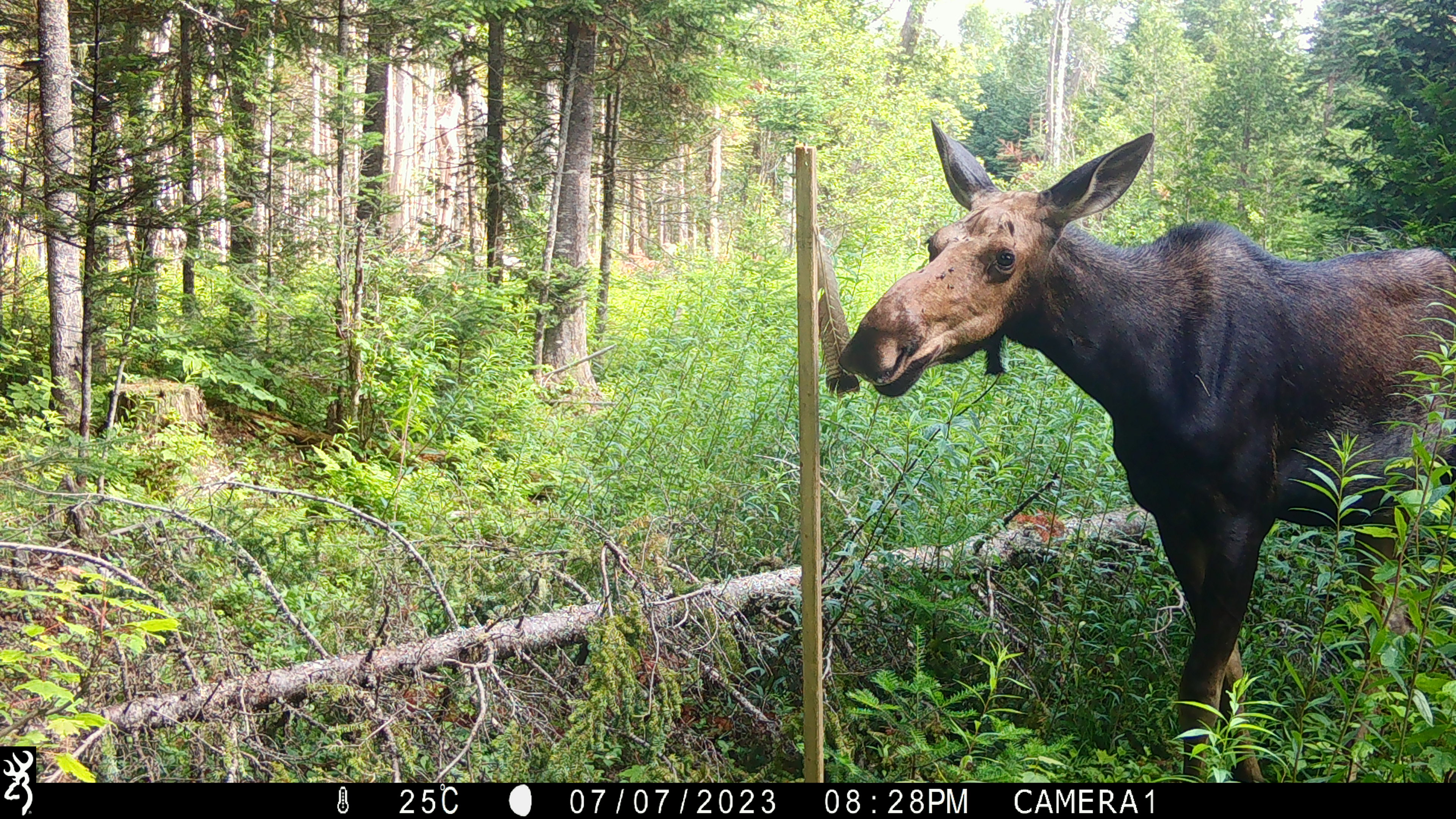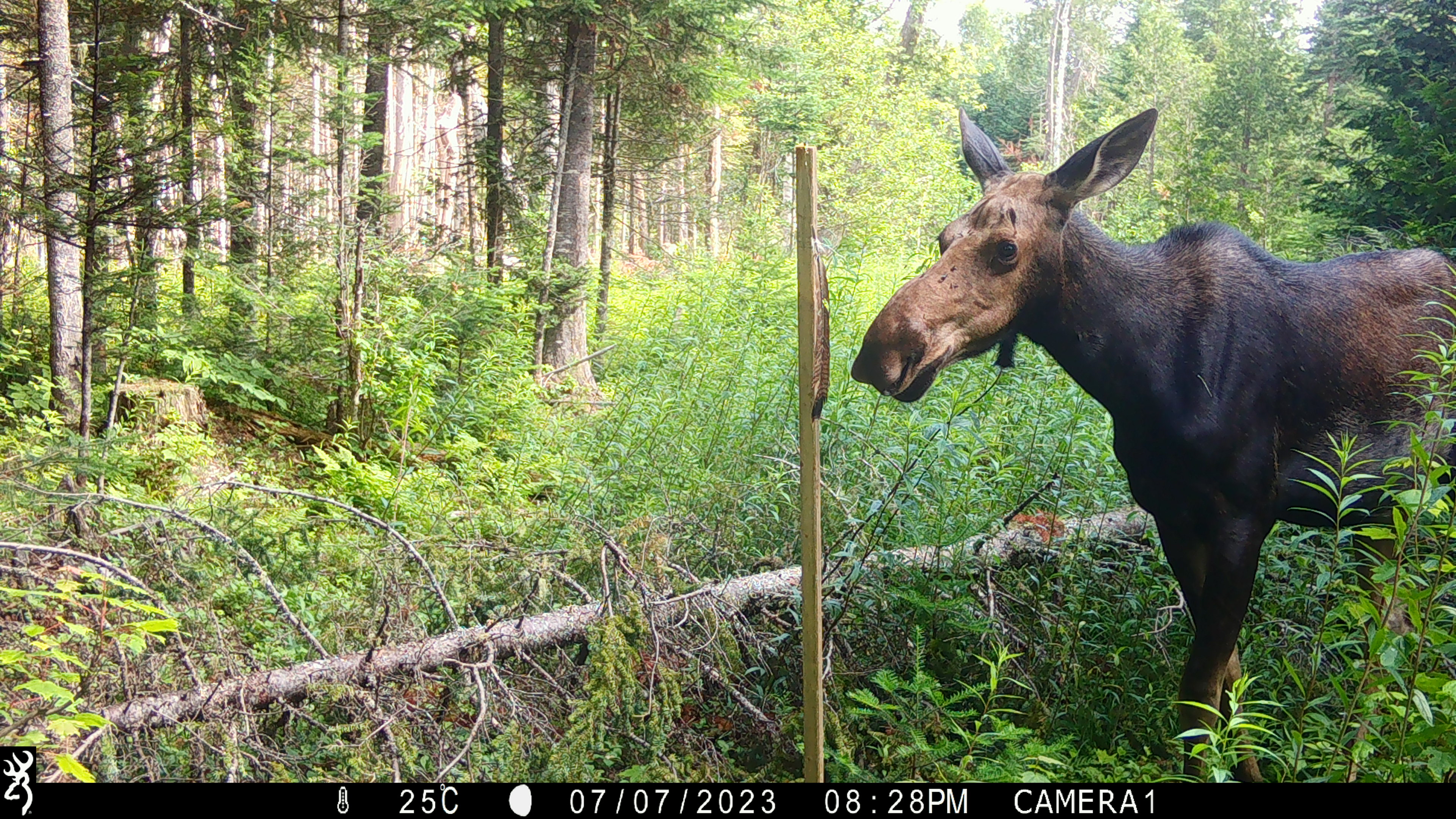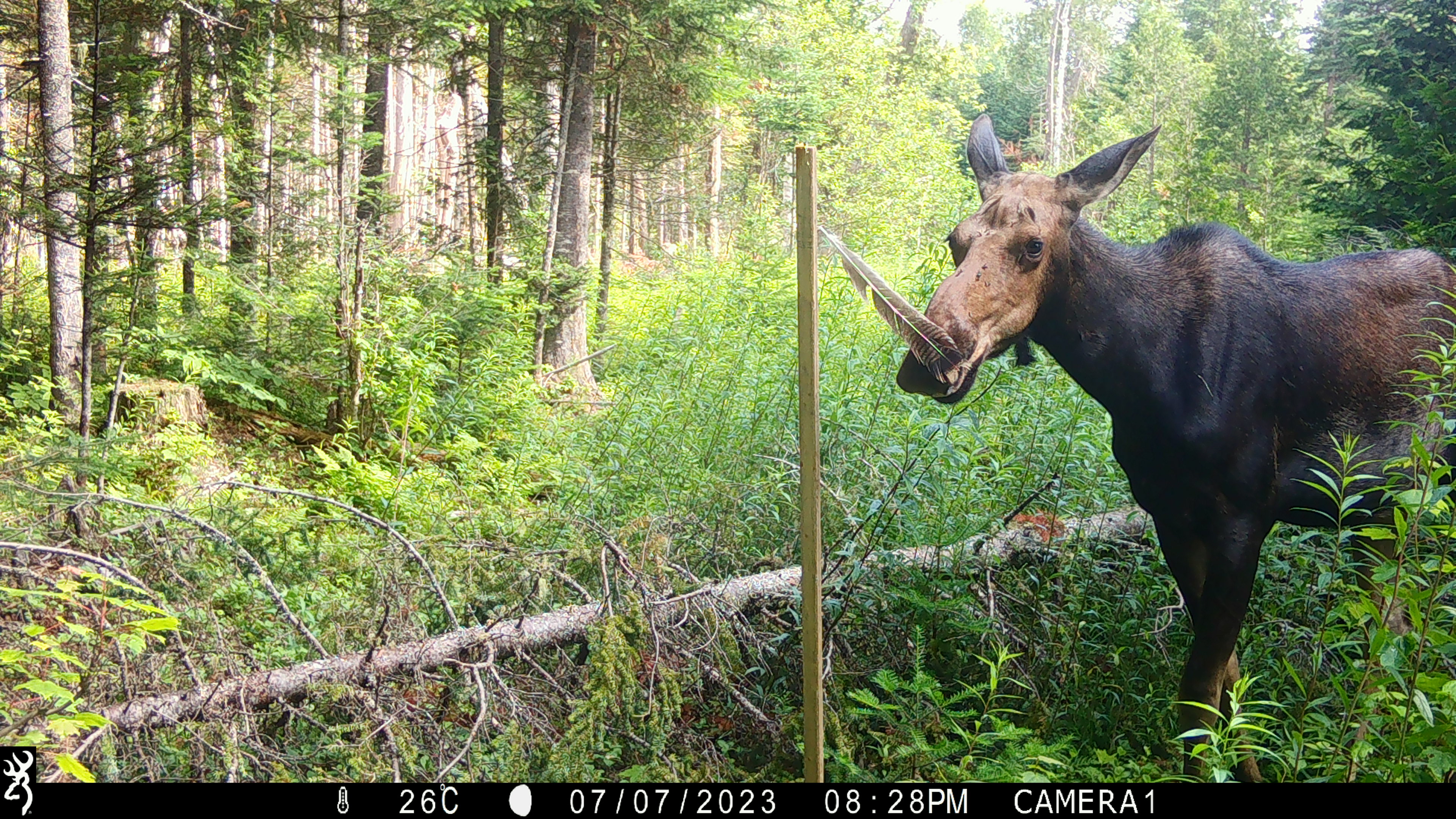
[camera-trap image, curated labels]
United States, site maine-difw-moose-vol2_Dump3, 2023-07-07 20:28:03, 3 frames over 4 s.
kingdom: Animalia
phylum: Chordata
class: Mammalia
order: Artiodactyla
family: Cervidae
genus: Alces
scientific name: Alces alces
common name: moose